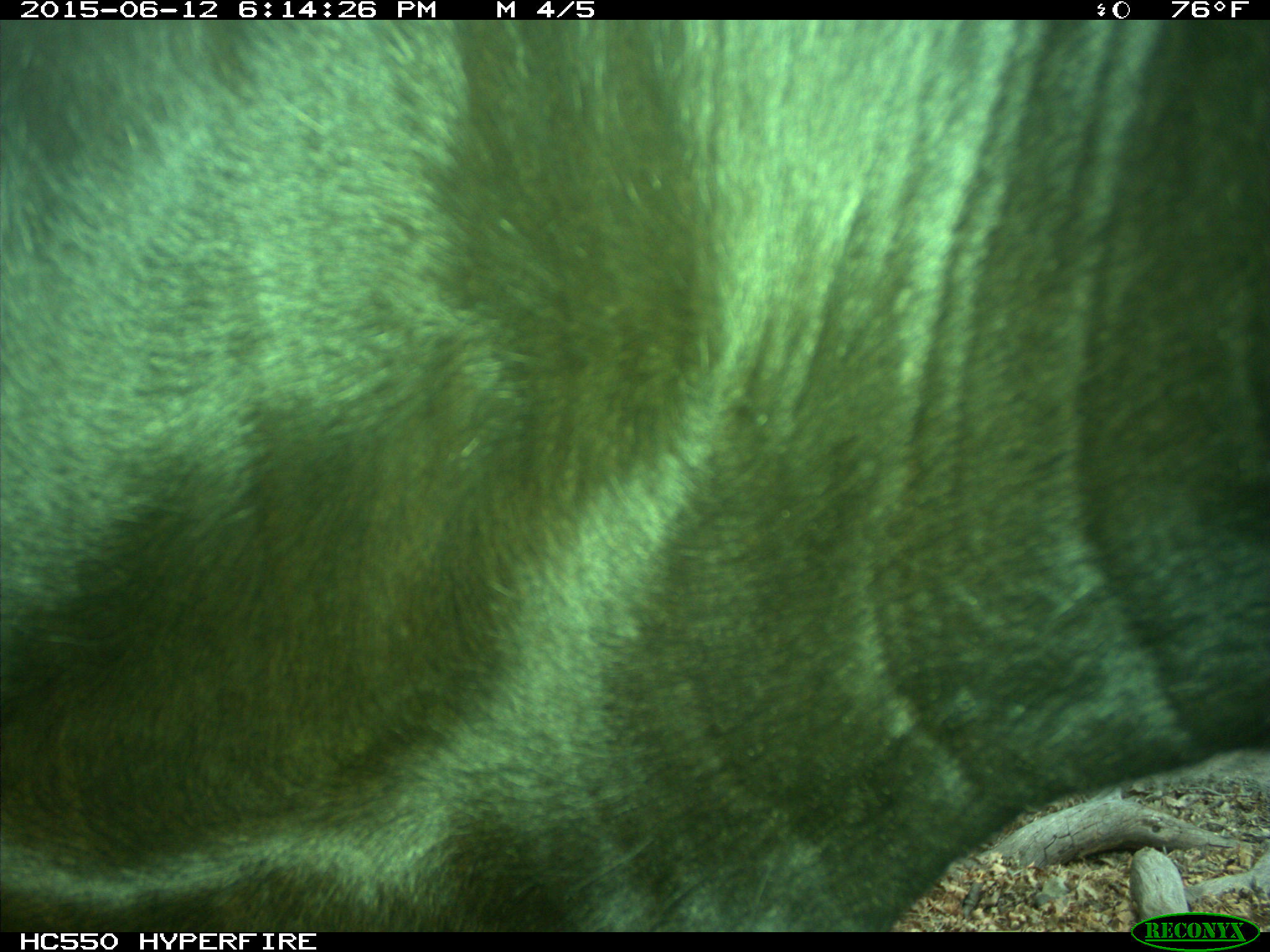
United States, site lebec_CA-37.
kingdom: Animalia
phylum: Chordata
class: Mammalia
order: Artiodactyla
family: Bovidae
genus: Bos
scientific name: Bos taurus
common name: domestic cow